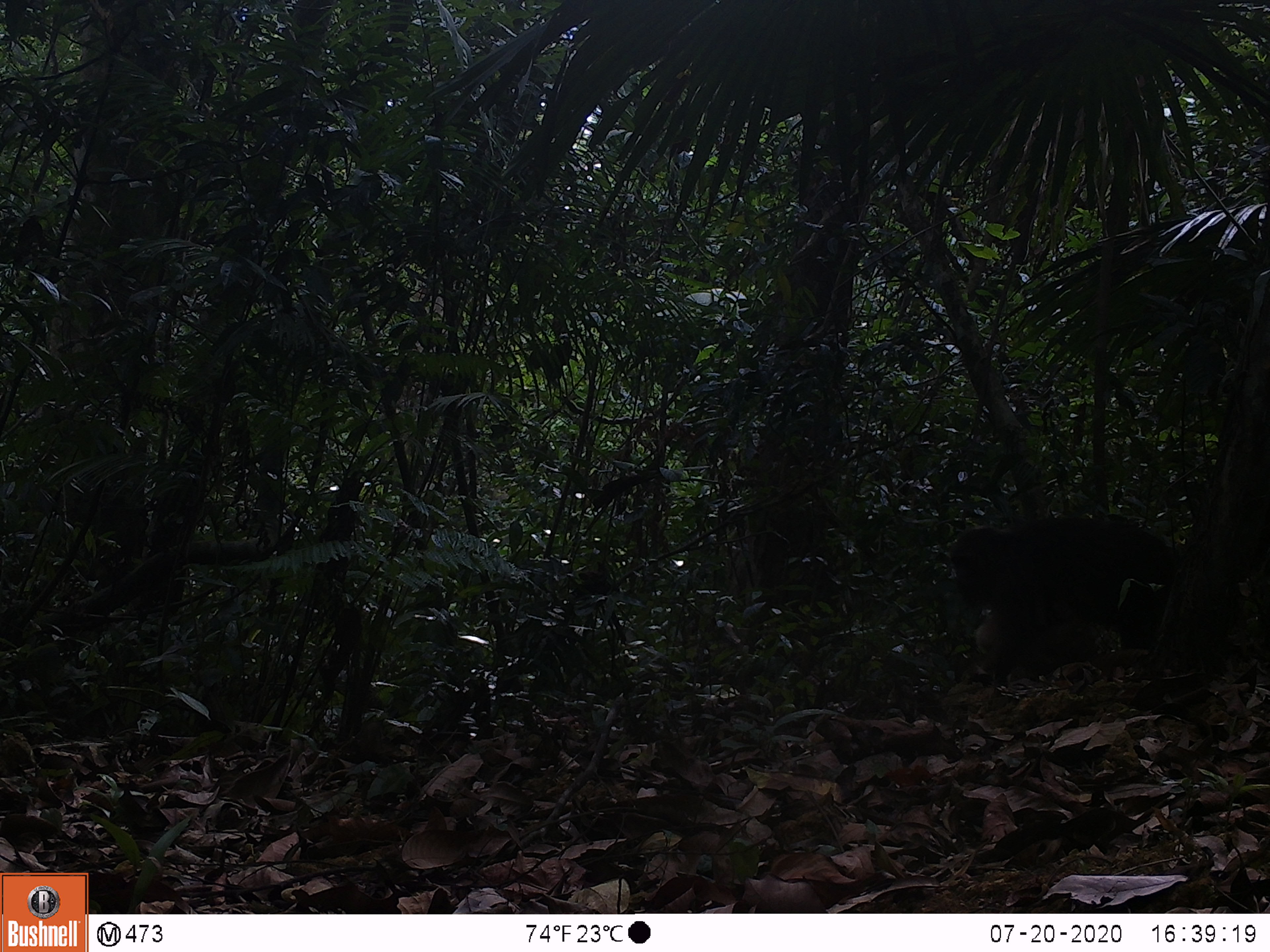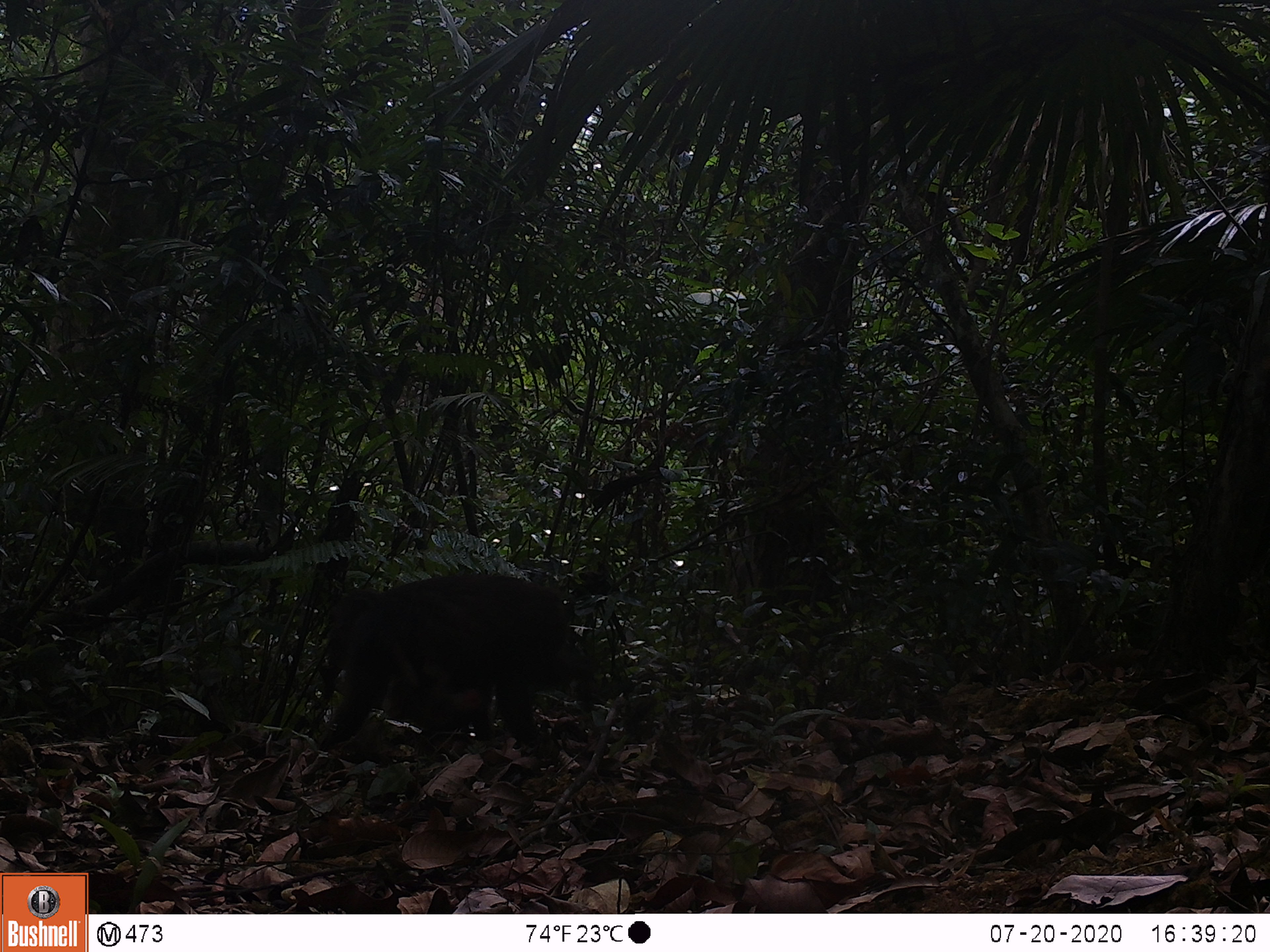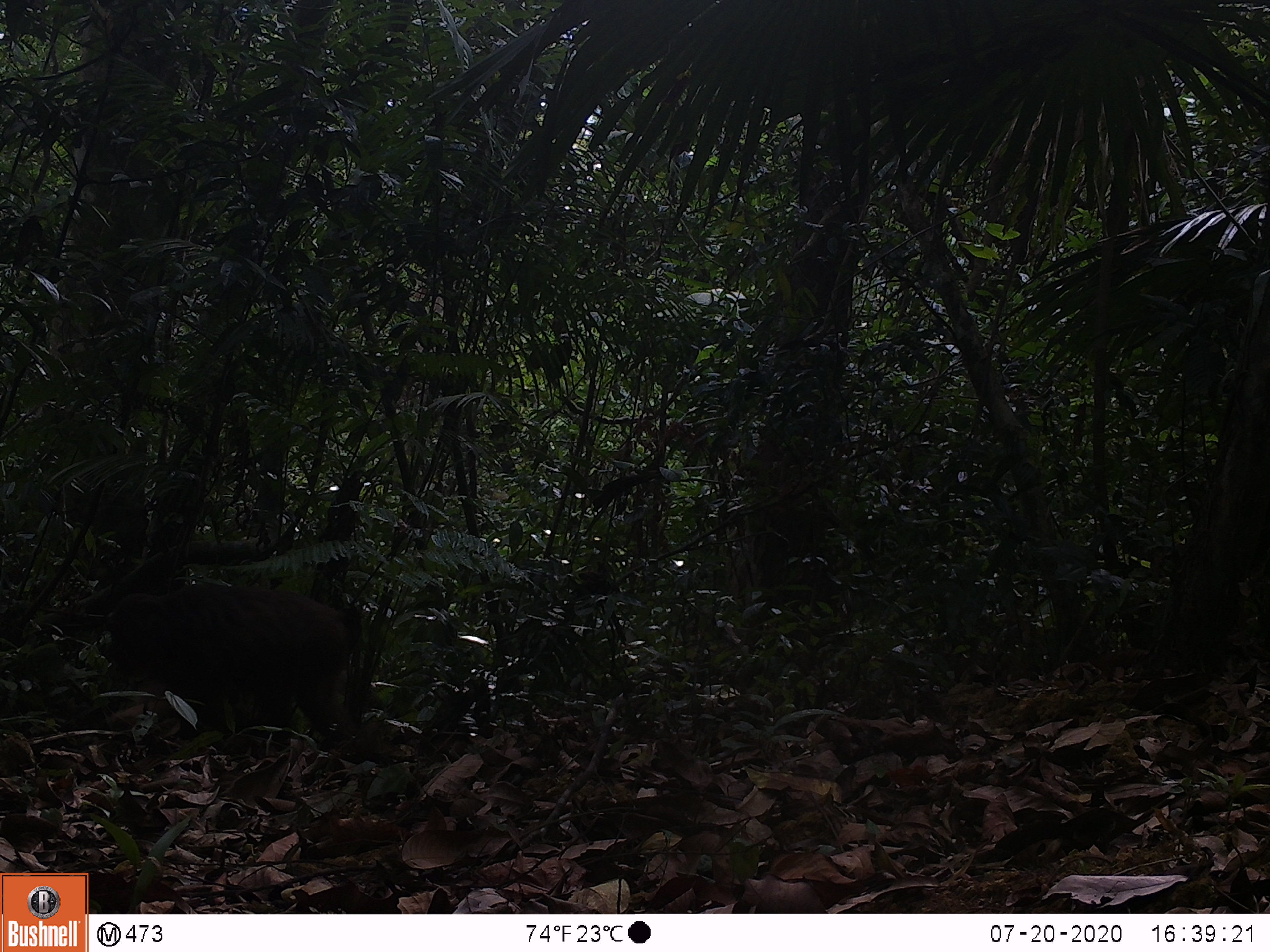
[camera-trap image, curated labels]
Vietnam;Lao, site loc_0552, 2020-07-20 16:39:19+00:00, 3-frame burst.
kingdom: Animalia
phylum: Chordata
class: Mammalia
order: Primates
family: Cercopithecidae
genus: Macaca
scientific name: Macaca arctoides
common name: stump-tailed macaque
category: stump tailed macaque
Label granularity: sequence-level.